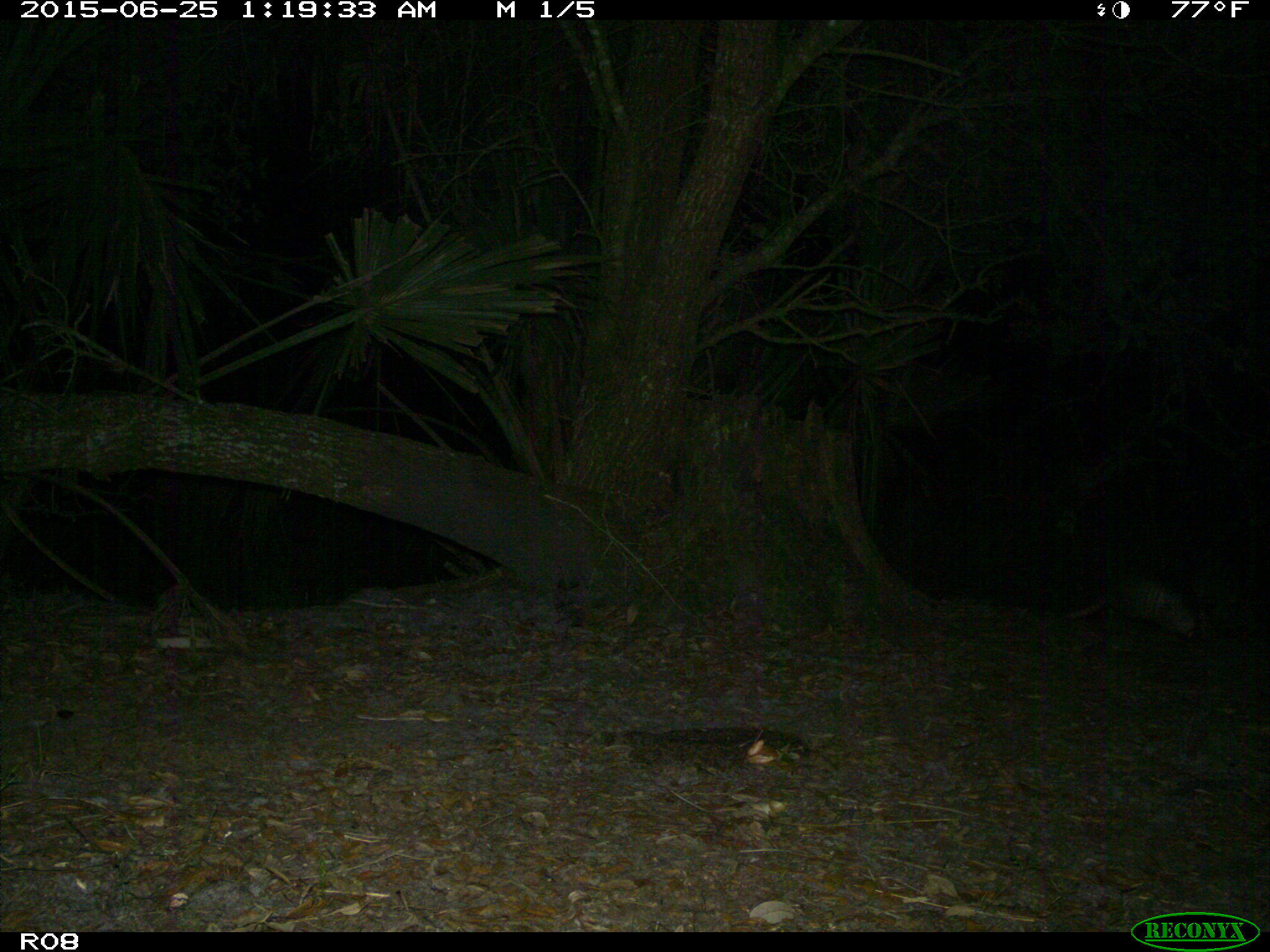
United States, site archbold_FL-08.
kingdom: Animalia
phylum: Chordata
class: Mammalia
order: Cingulata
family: Dasypodidae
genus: Dasypus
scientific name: Dasypus novemcinctus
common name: nine-banded armadillo